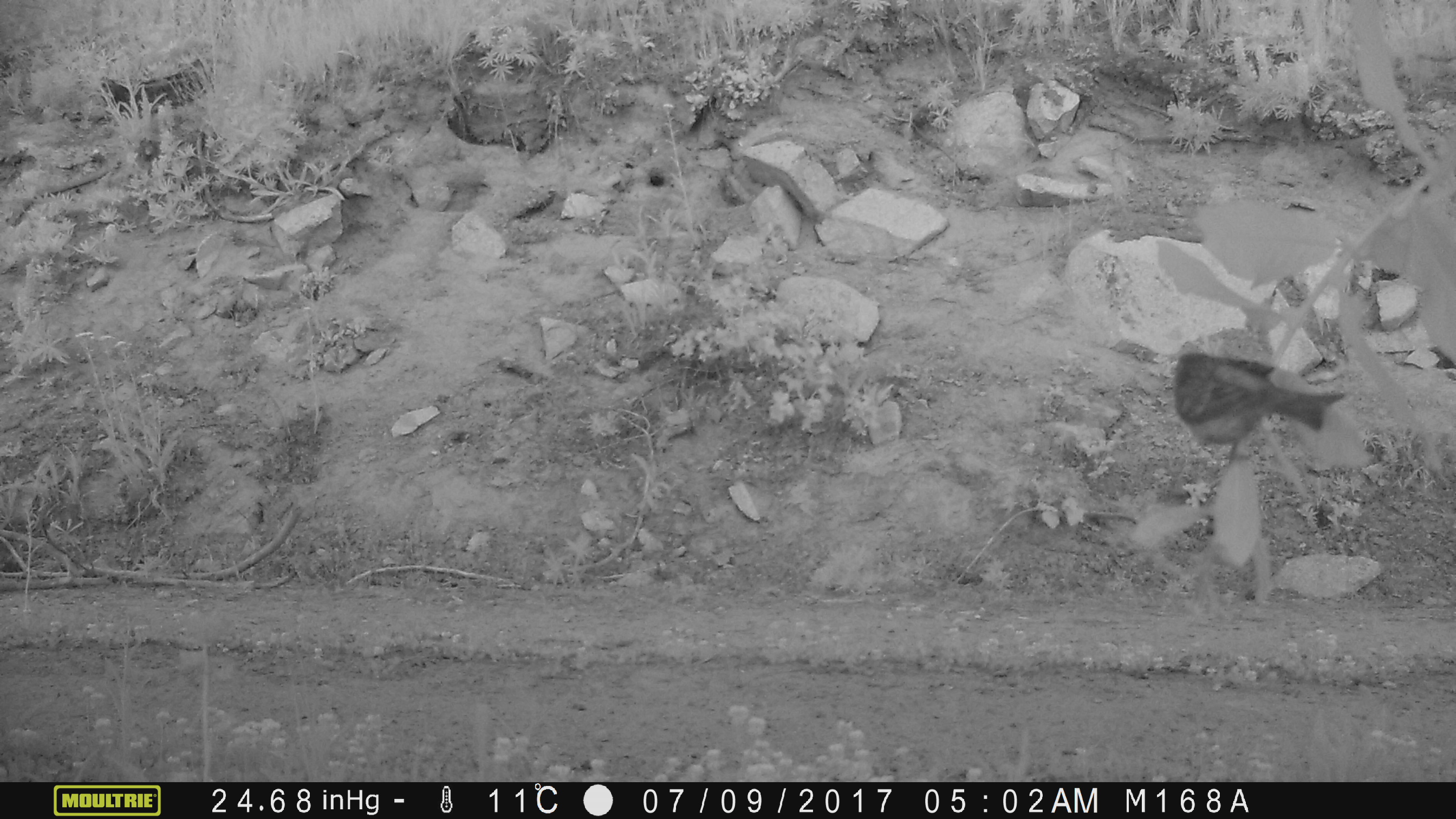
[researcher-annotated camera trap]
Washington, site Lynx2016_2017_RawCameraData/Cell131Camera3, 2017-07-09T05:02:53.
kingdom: Animalia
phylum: Chordata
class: Aves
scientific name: Aves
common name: birds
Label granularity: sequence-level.